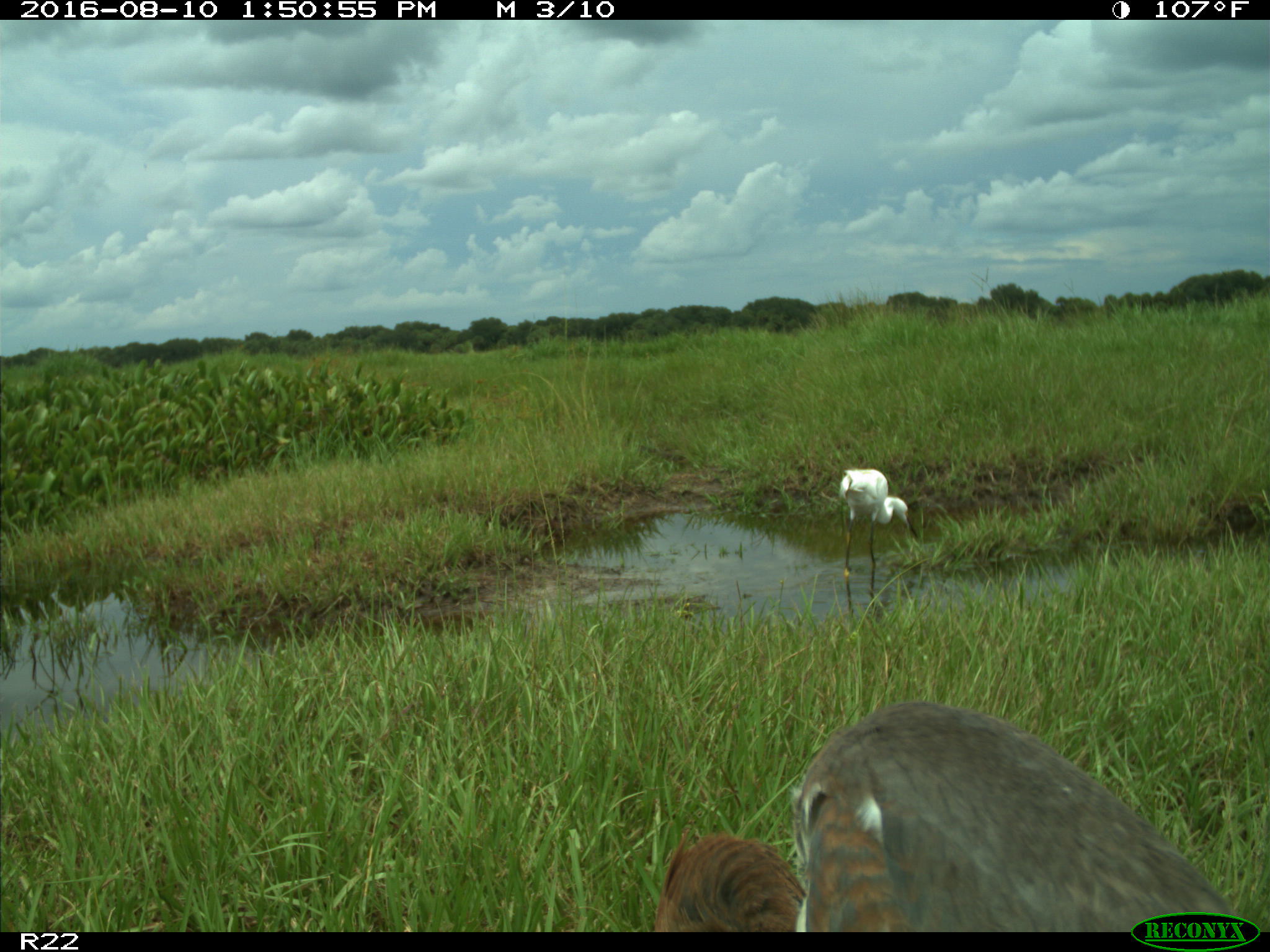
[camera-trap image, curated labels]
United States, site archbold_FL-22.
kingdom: Animalia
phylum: Chordata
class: Aves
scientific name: Aves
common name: birds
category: unidentified bird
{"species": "unidentified bird (birds) (Aves)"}